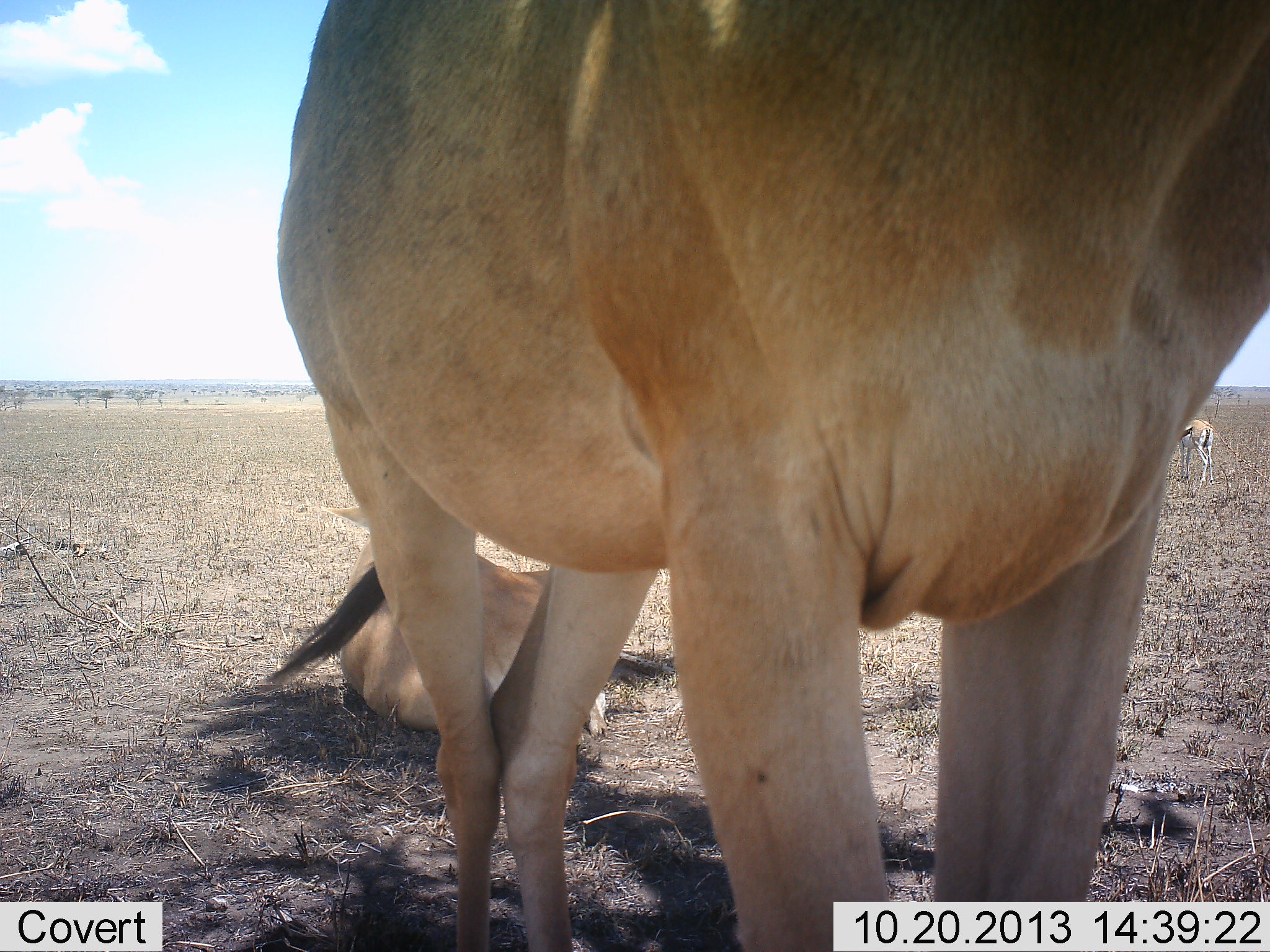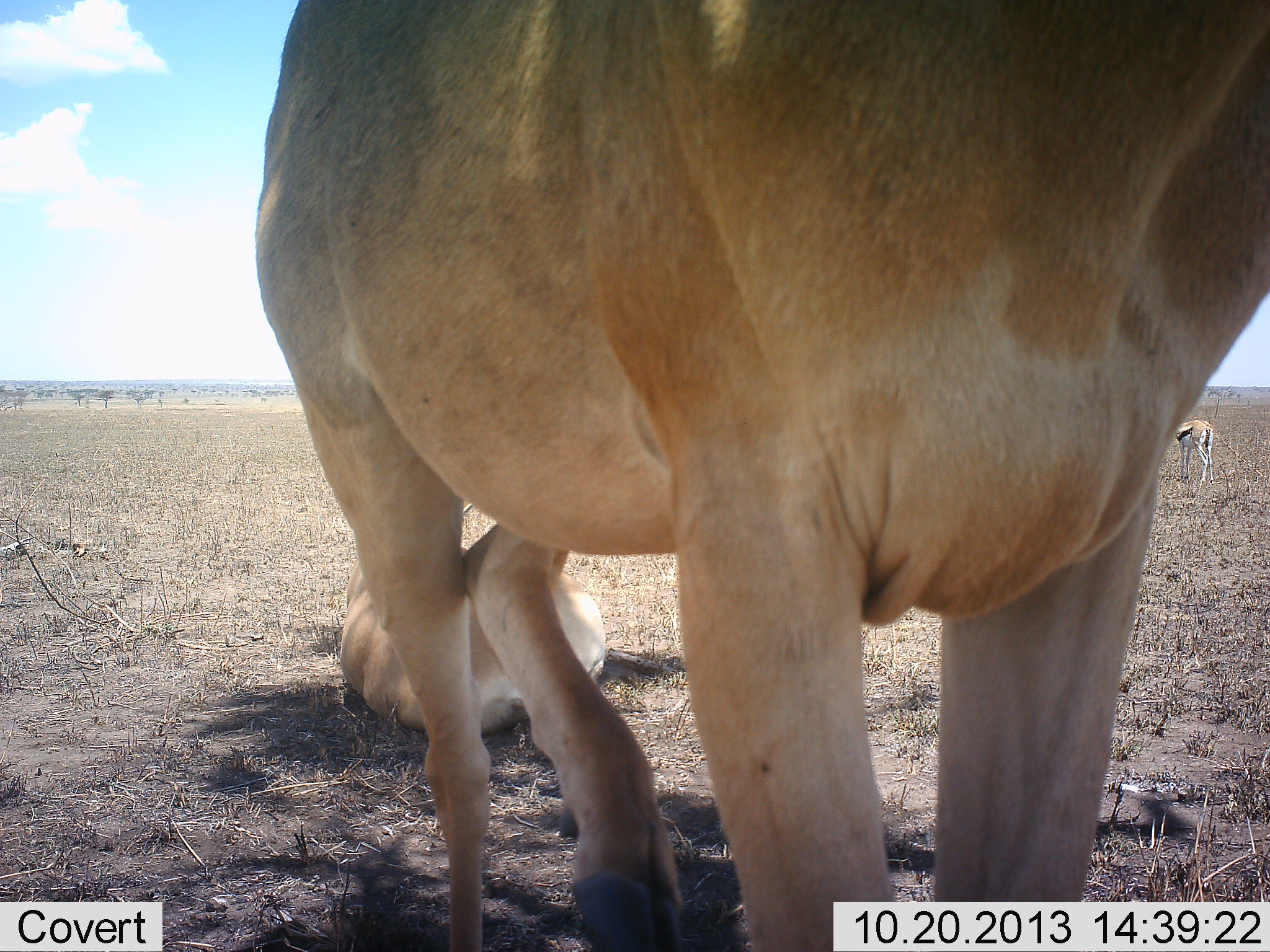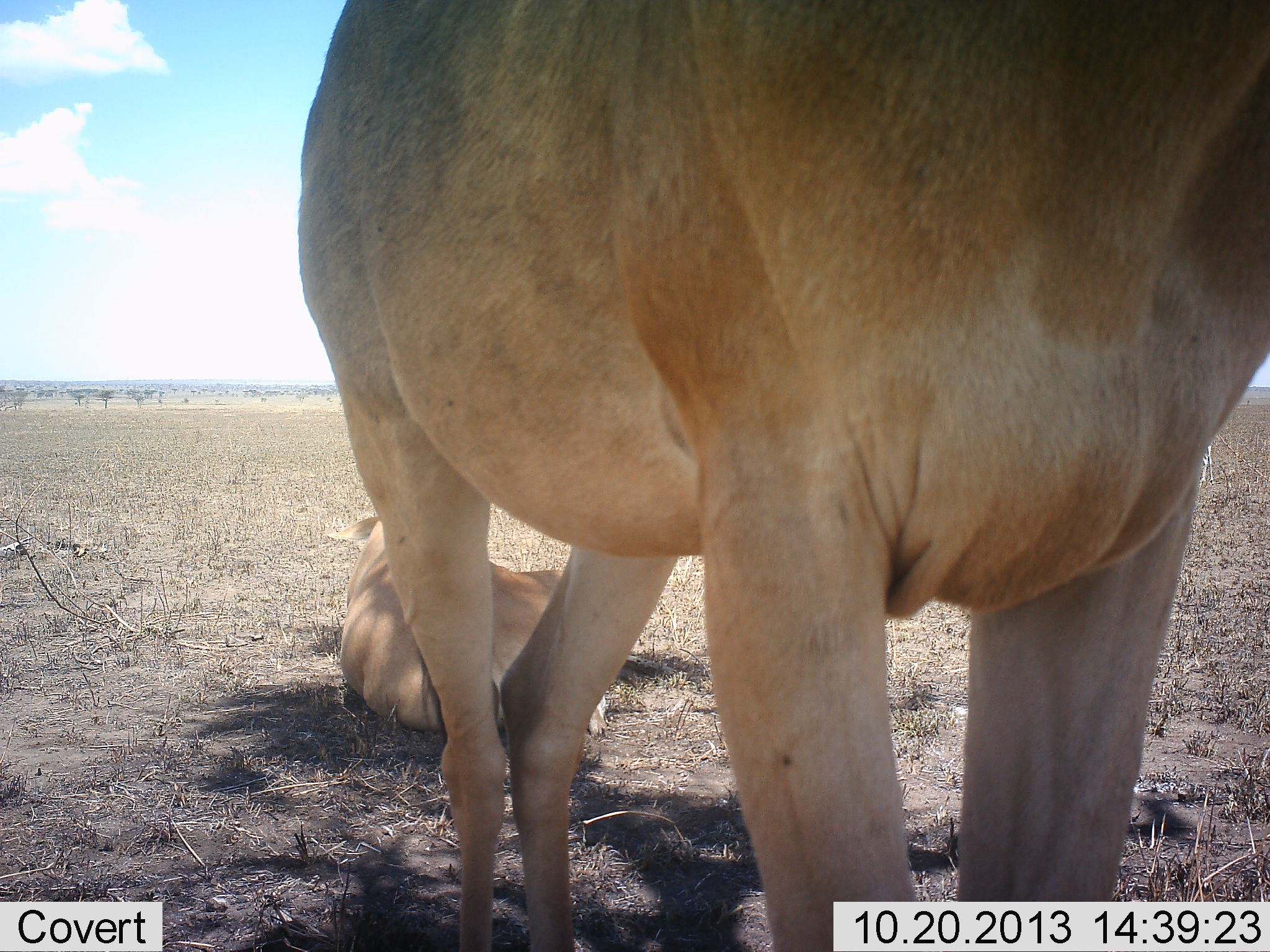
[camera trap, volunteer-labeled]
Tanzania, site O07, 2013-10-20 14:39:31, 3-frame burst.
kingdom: Animalia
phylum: Chordata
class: Mammalia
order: Artiodactyla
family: Bovidae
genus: Eudorcas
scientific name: Eudorcas thomsonii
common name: thomson's gazelle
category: gazellethomsons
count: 1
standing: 100%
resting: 8%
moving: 0%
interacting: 0%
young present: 0%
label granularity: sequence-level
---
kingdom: Animalia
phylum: Chordata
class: Mammalia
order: Artiodactyla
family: Bovidae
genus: Alcelaphus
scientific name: Alcelaphus buselaphus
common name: hartebeest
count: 2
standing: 77%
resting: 85%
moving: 8%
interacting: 0%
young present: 0%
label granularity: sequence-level